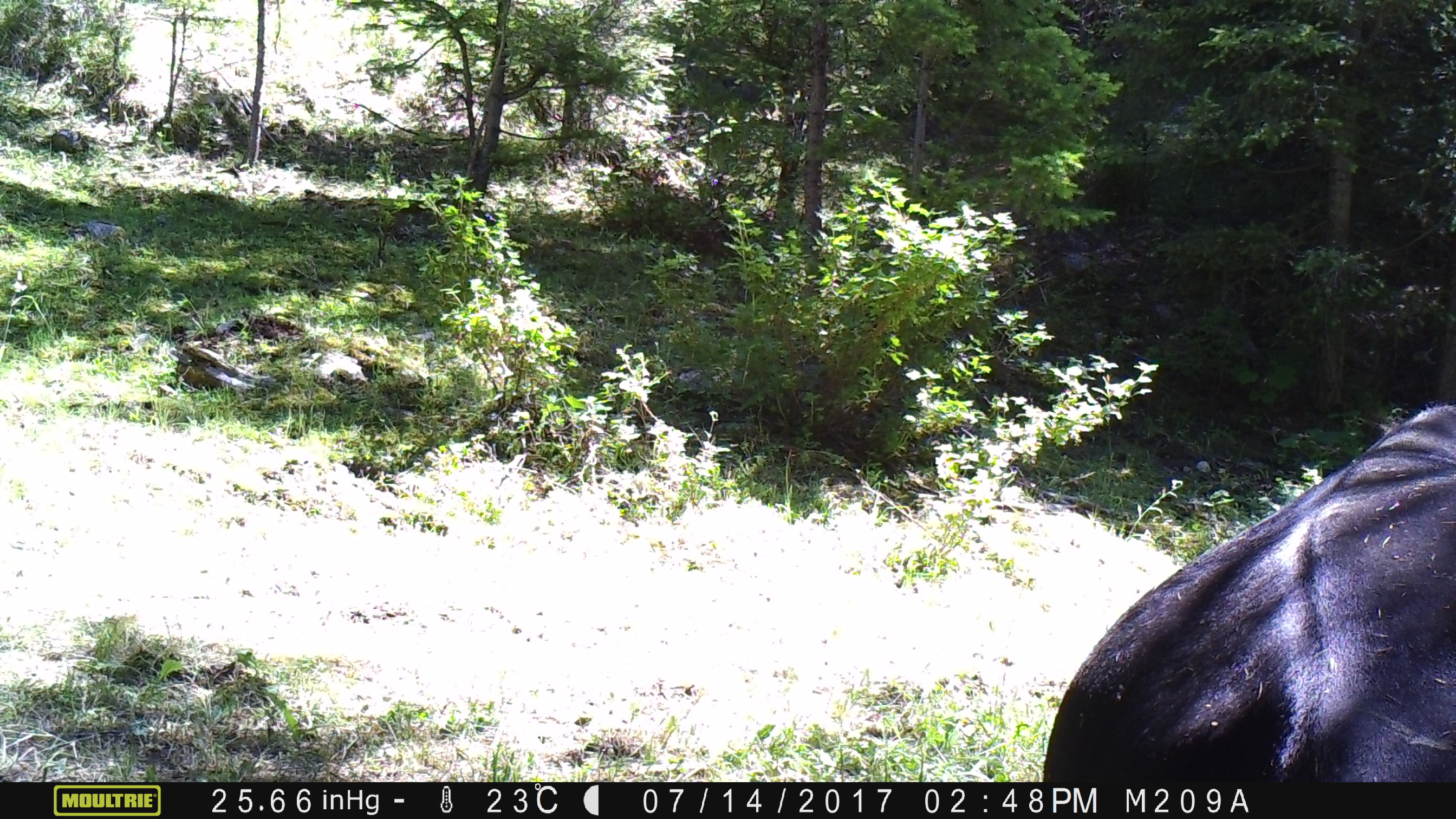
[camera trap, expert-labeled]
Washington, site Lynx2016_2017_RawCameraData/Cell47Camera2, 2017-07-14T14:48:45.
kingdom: Animalia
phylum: Chordata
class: Mammalia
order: Artiodactyla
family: Bovidae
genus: Bos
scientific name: Bos taurus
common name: domestic cattle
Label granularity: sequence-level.